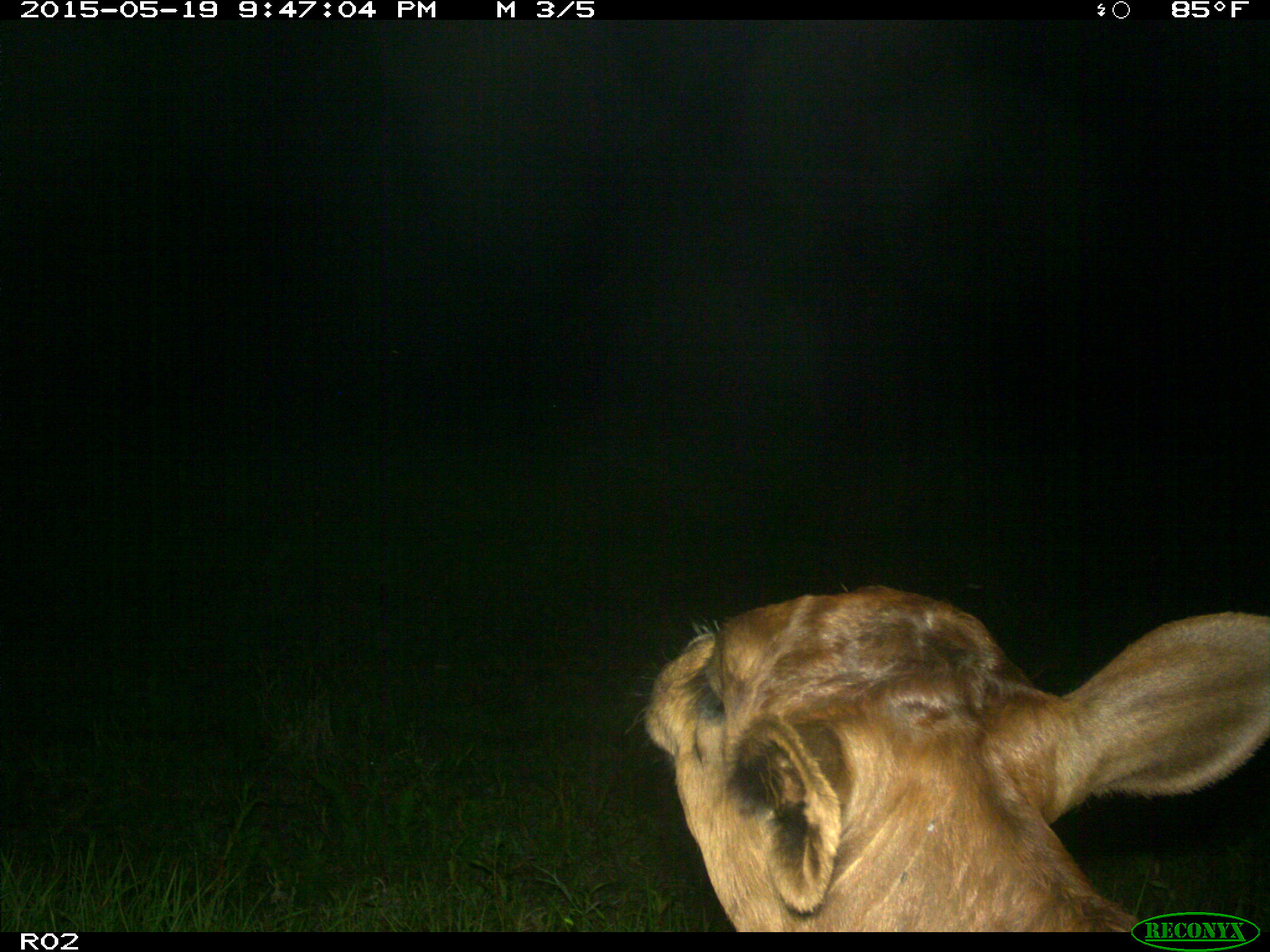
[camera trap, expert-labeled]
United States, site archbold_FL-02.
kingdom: Animalia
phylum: Chordata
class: Mammalia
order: Artiodactyla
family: Bovidae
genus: Bos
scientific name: Bos taurus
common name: domestic cow